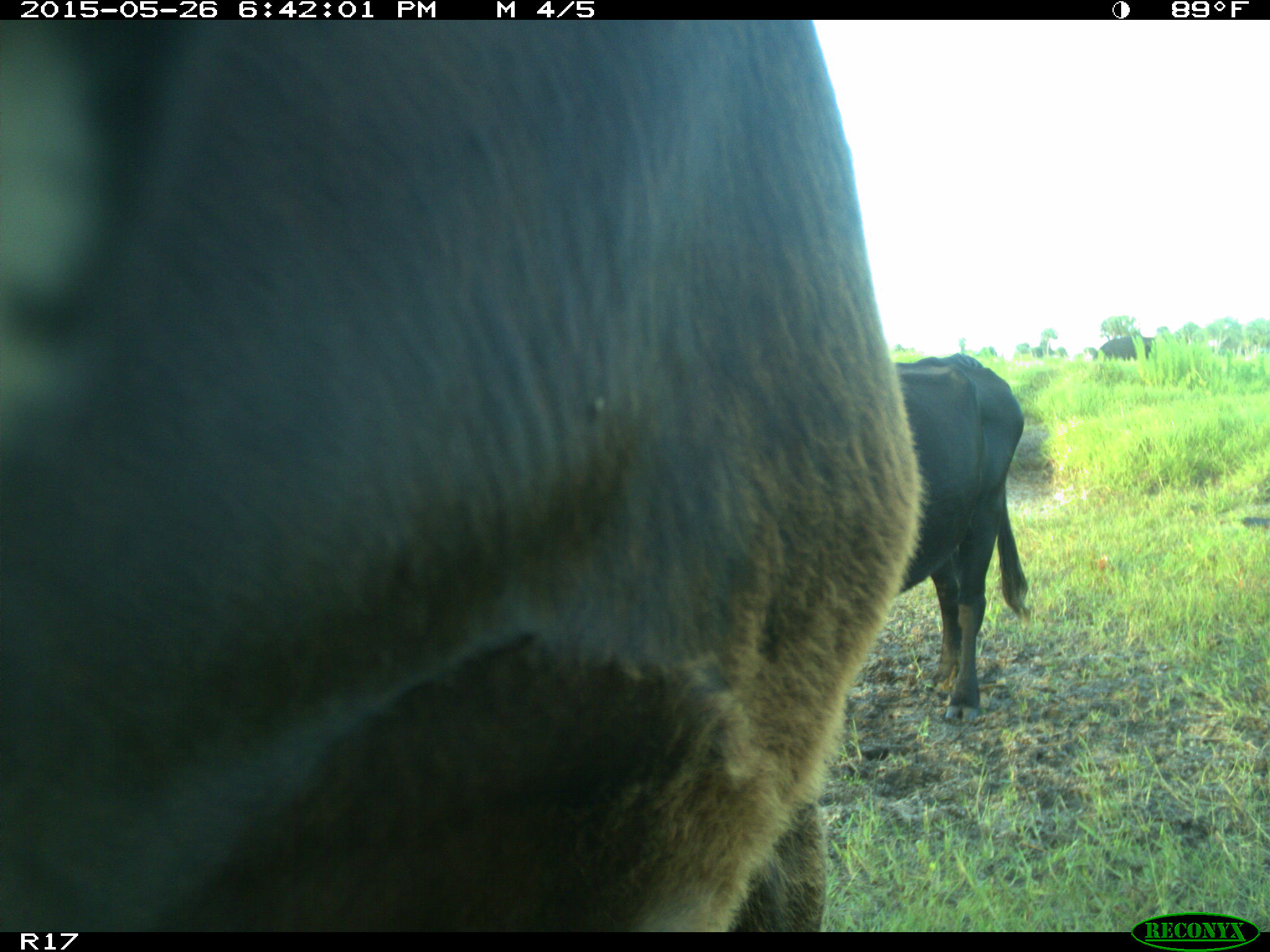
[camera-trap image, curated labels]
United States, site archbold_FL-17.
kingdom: Animalia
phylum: Chordata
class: Mammalia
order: Artiodactyla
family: Bovidae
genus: Bos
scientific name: Bos taurus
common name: domestic cow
Bos taurus (domestic cow).